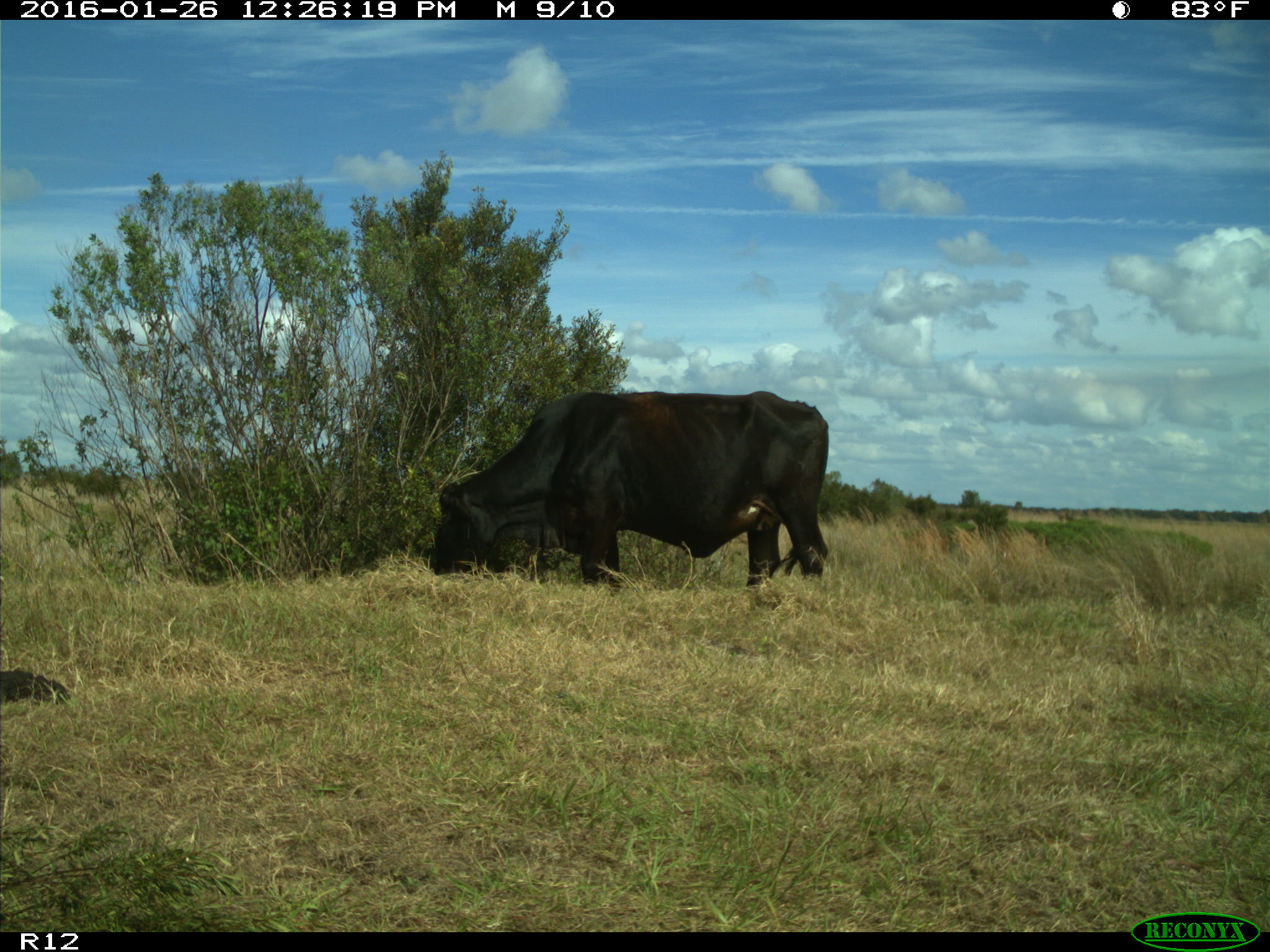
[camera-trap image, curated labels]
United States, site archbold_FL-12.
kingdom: Animalia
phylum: Chordata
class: Mammalia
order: Artiodactyla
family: Bovidae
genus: Bos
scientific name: Bos taurus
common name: domestic cow